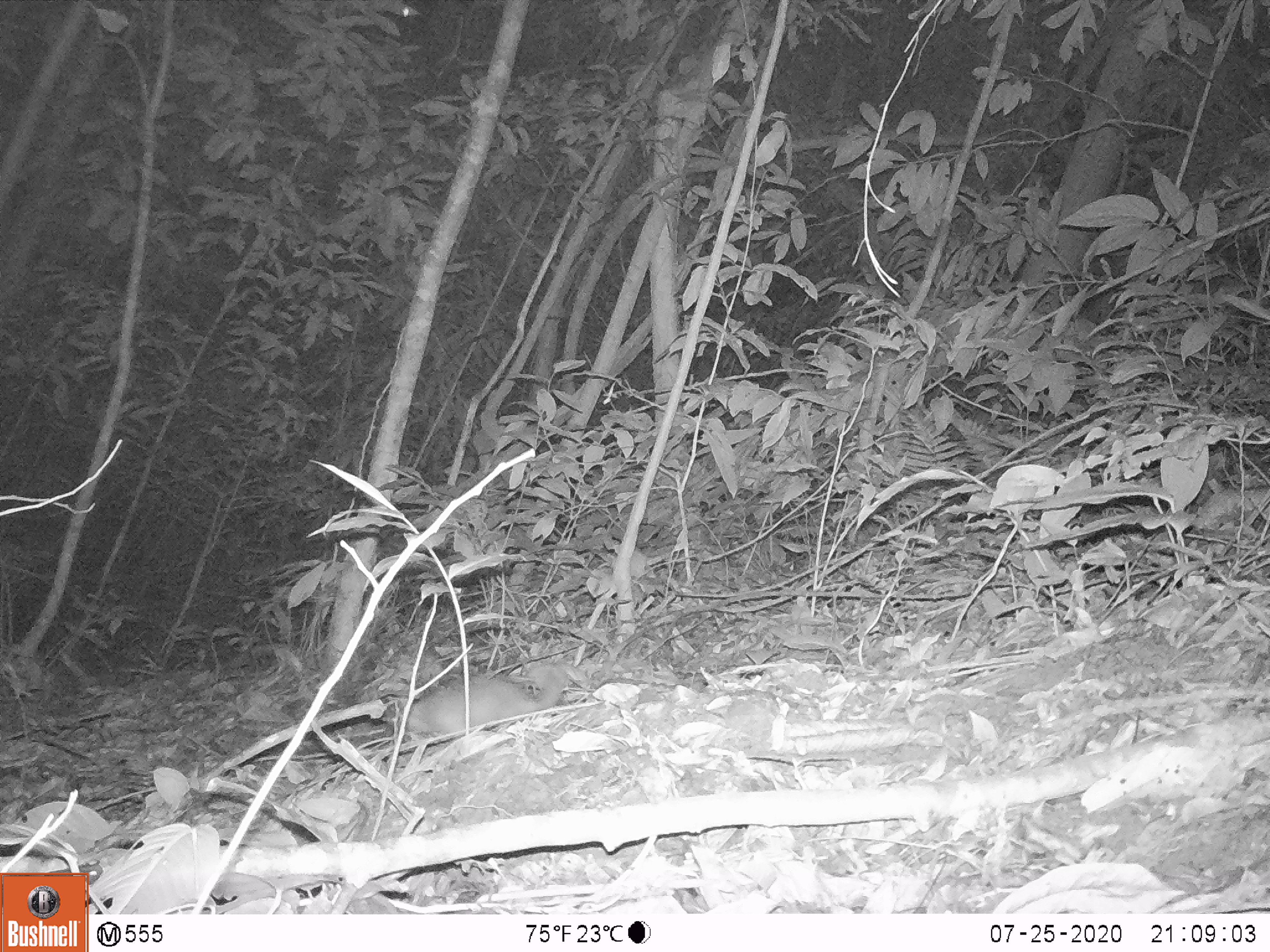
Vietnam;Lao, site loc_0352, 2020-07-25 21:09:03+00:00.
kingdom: Animalia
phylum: Chordata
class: Mammalia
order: Carnivora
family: Mustelidae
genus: Melogale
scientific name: Melogale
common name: ferret badger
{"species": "ferret badger (Melogale)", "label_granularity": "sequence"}